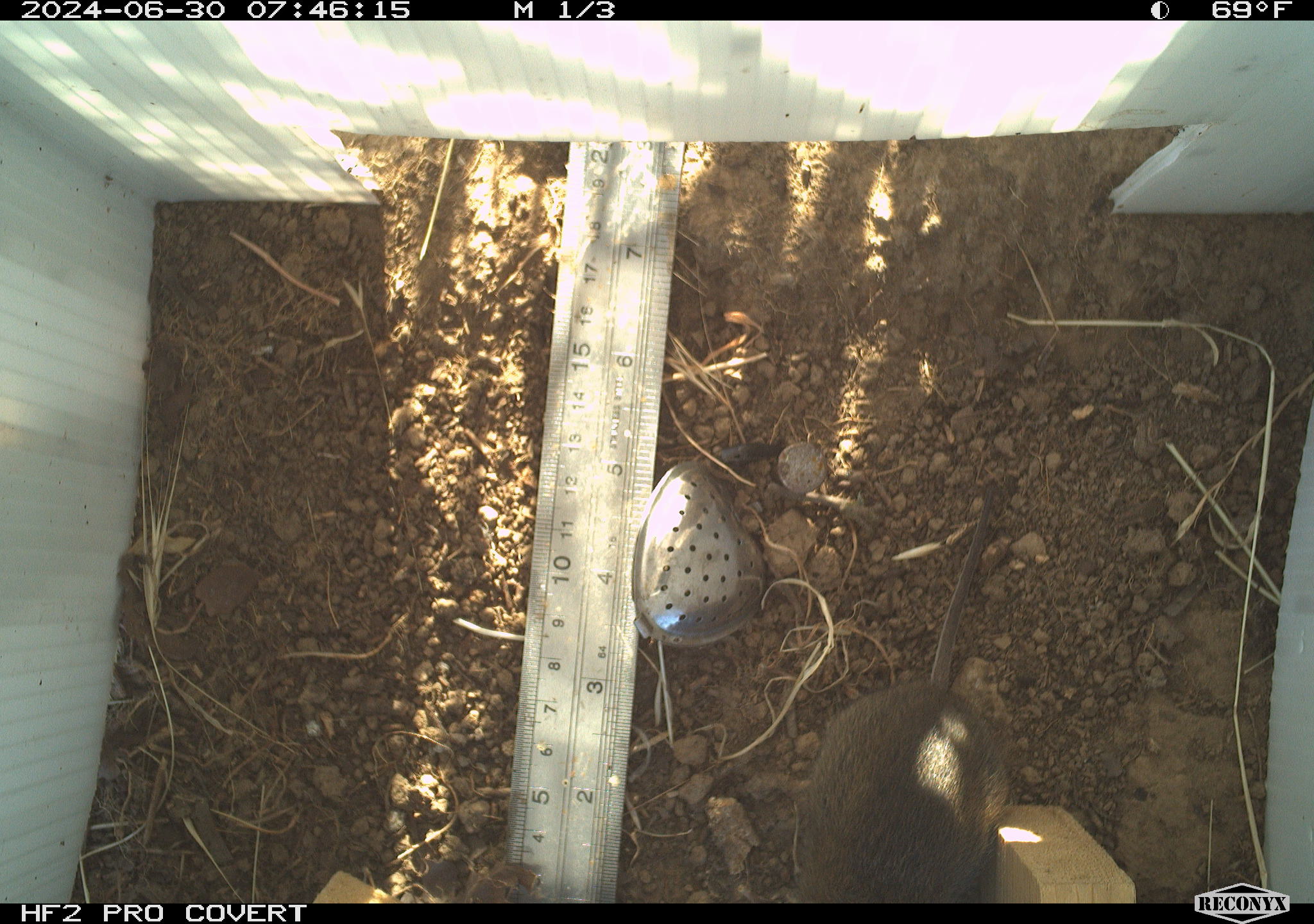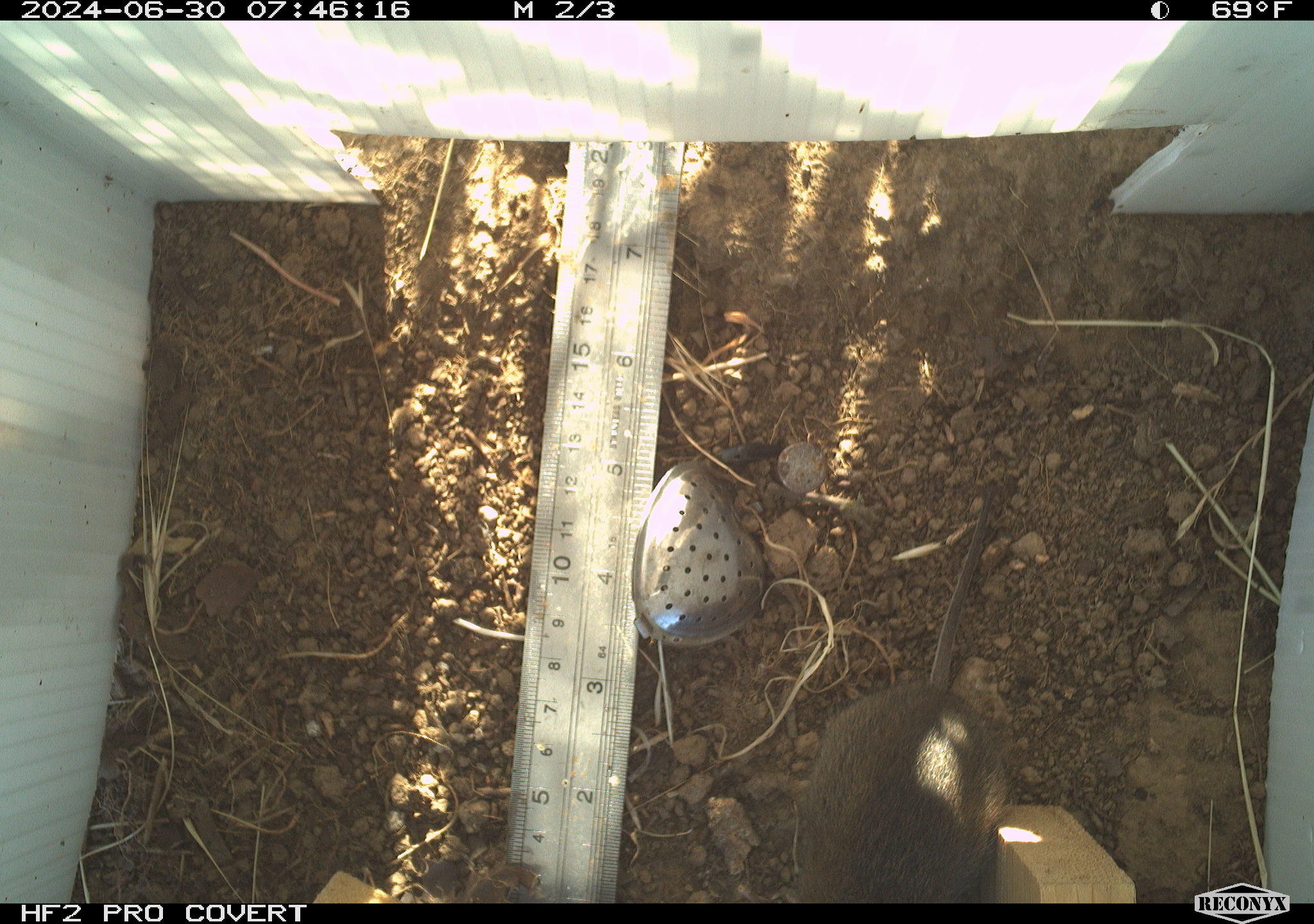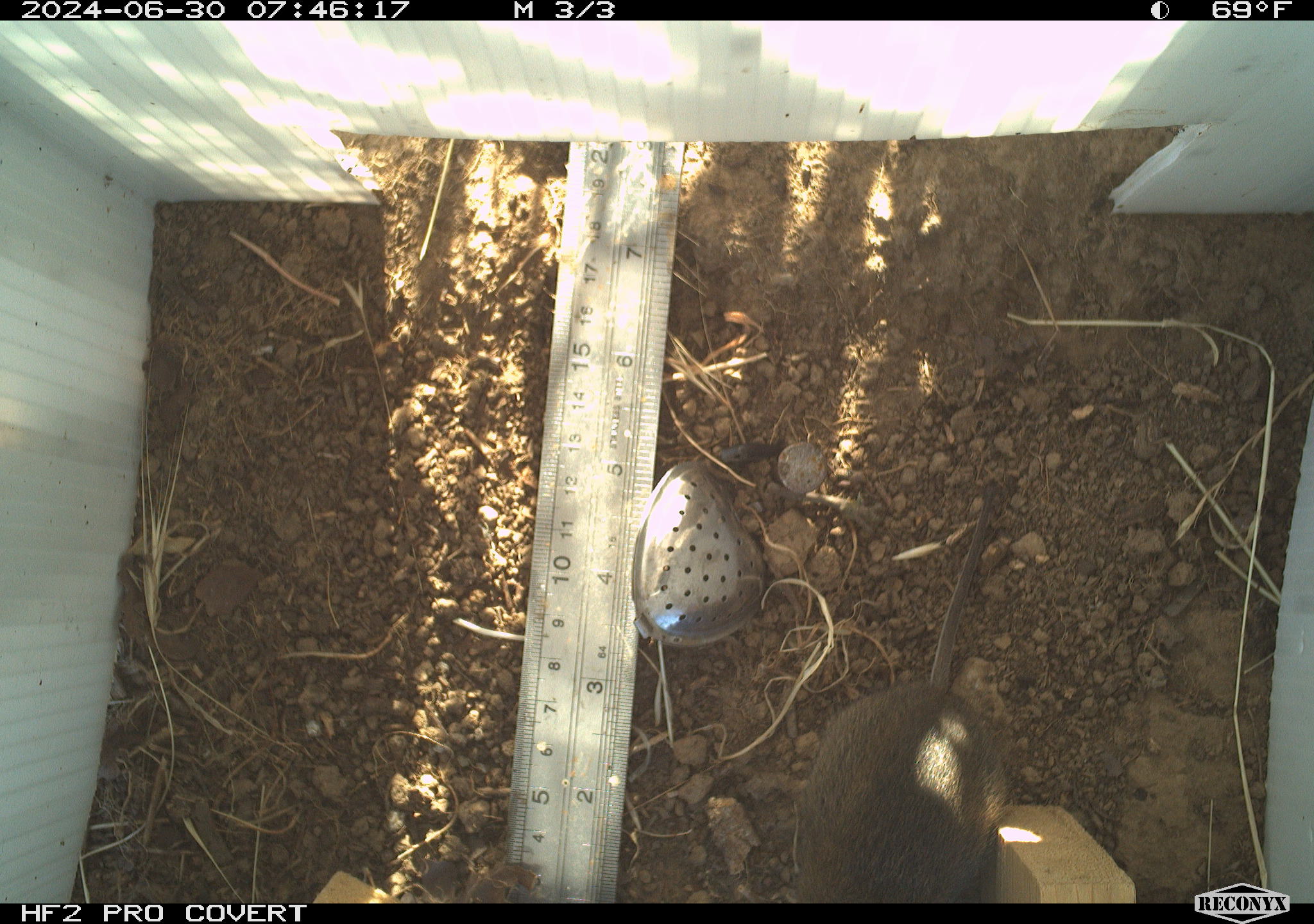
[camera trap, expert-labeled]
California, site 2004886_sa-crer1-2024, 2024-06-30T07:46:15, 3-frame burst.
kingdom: Animalia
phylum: Chordata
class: Mammalia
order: Rodentia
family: Cricetidae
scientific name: Arvicolinae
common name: voles, lemmings, and muskrats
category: arvicolinae subfamily